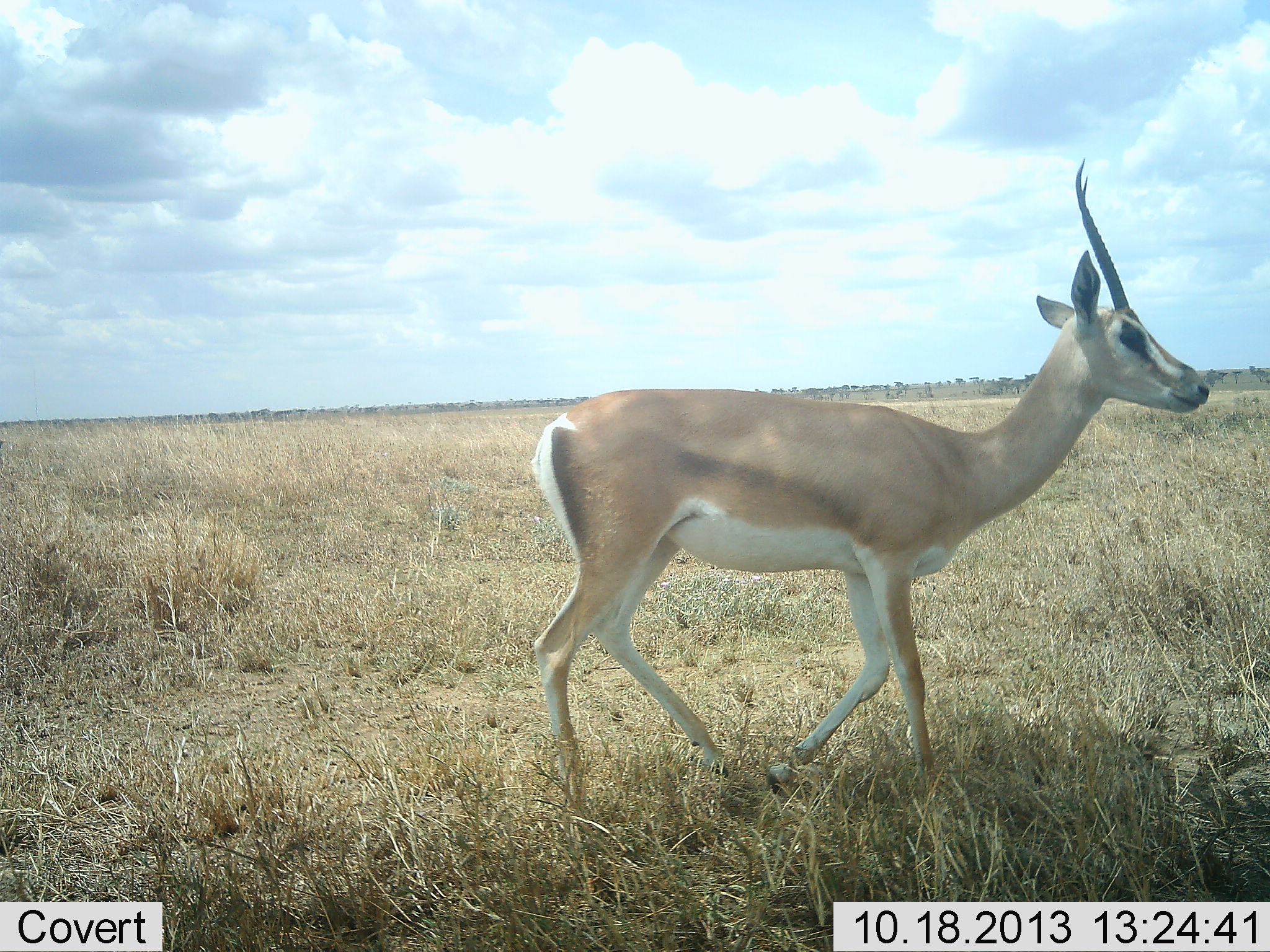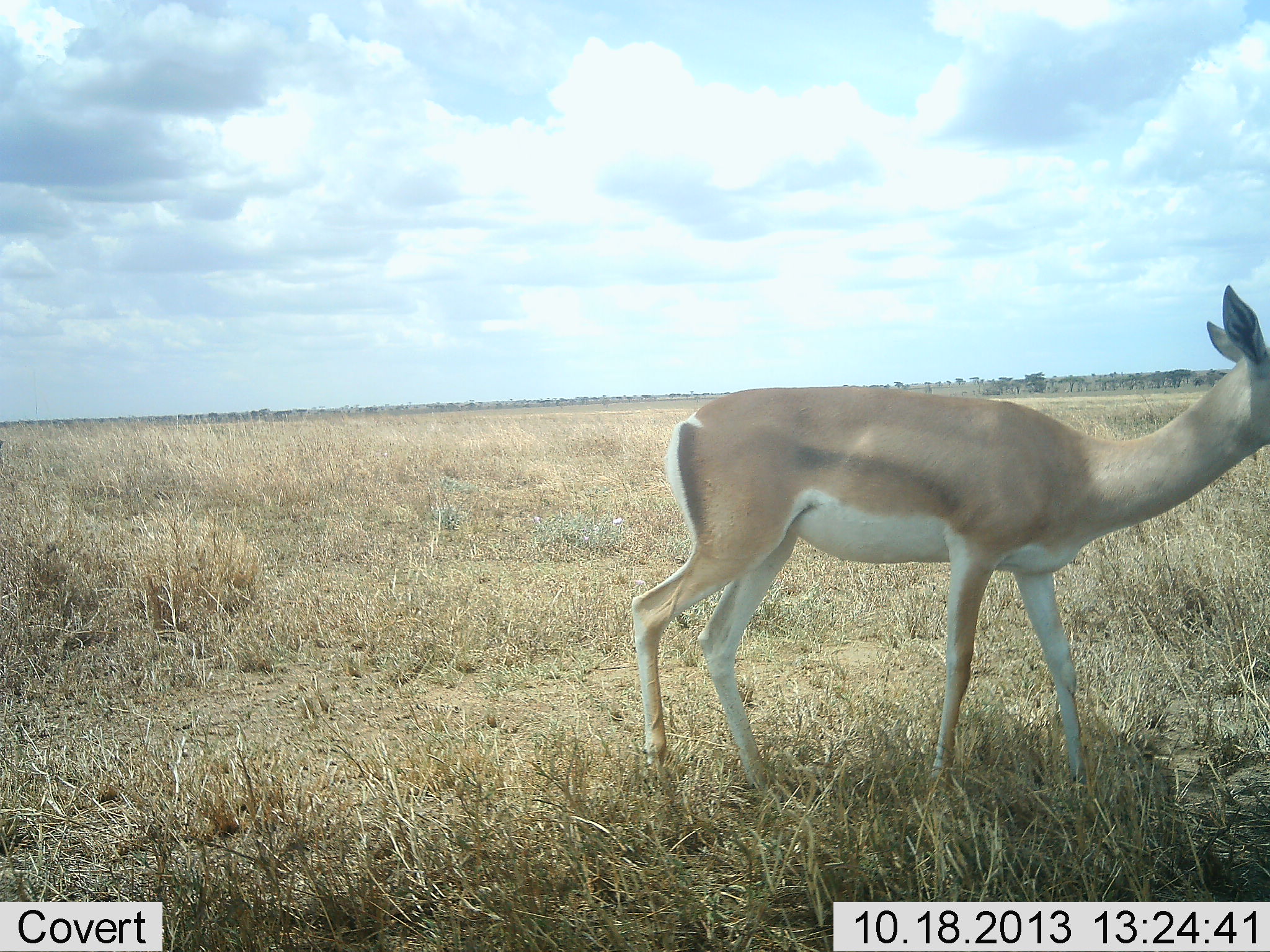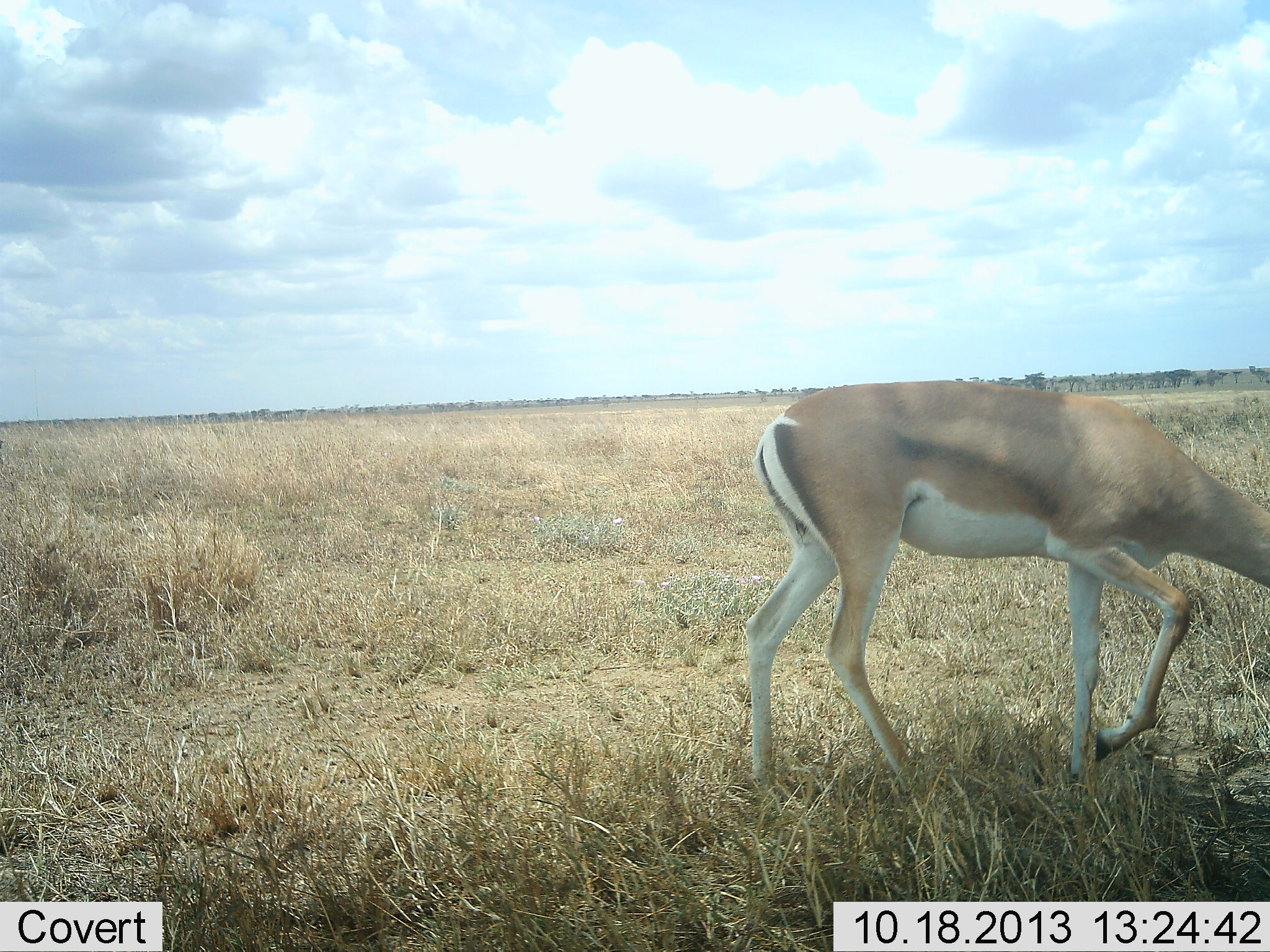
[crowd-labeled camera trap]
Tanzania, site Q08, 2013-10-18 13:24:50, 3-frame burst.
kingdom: Animalia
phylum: Chordata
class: Mammalia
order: Artiodactyla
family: Bovidae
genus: Nanger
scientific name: Nanger granti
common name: grant's gazelle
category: gazellegrants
Gazellegrants (grant's gazelle) (Nanger granti), count 1. Behavior (volunteer vote fractions): standing 25%, resting 0%, moving 79%, interacting 0%. Young present (vote fraction): 0%. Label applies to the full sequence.